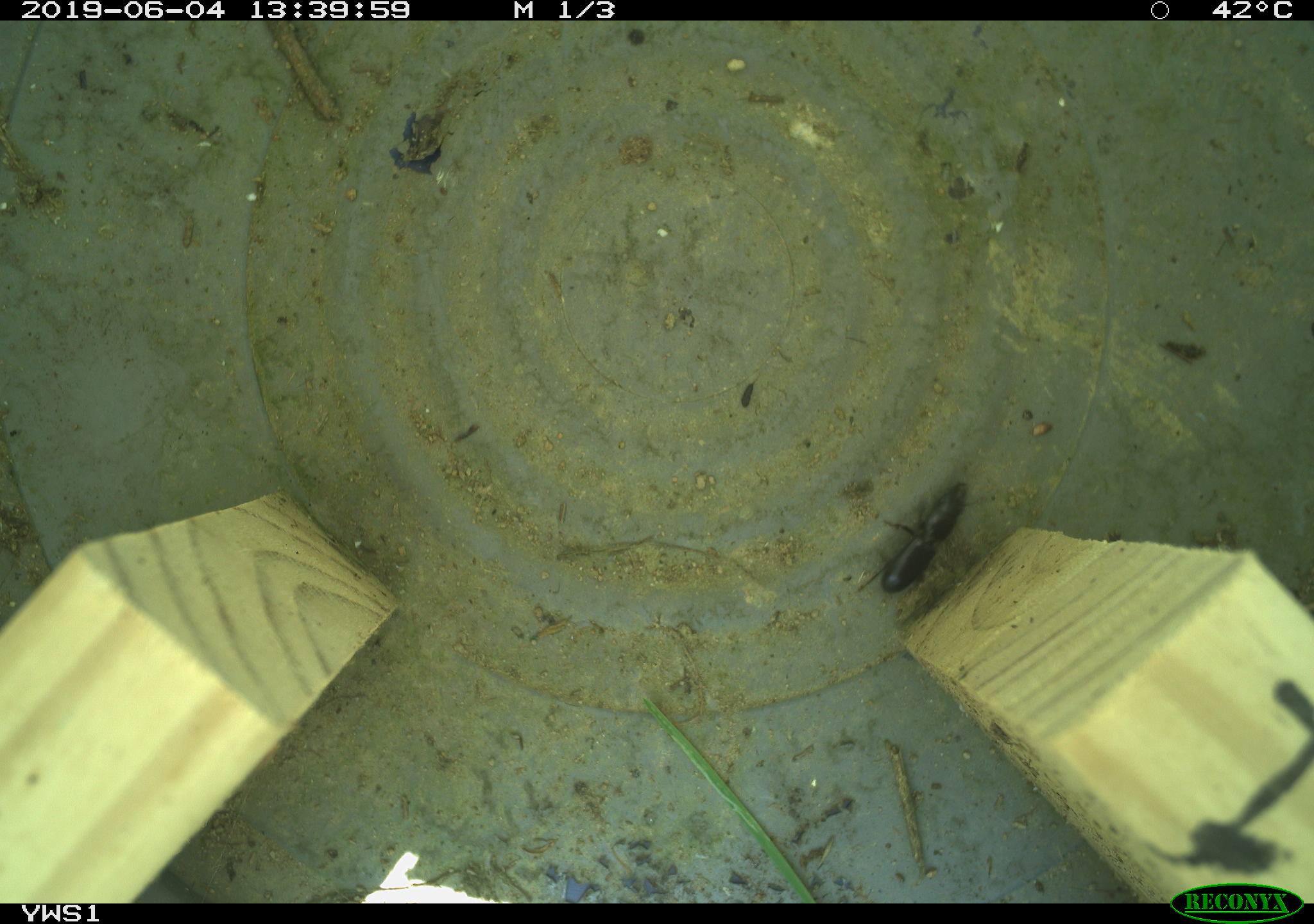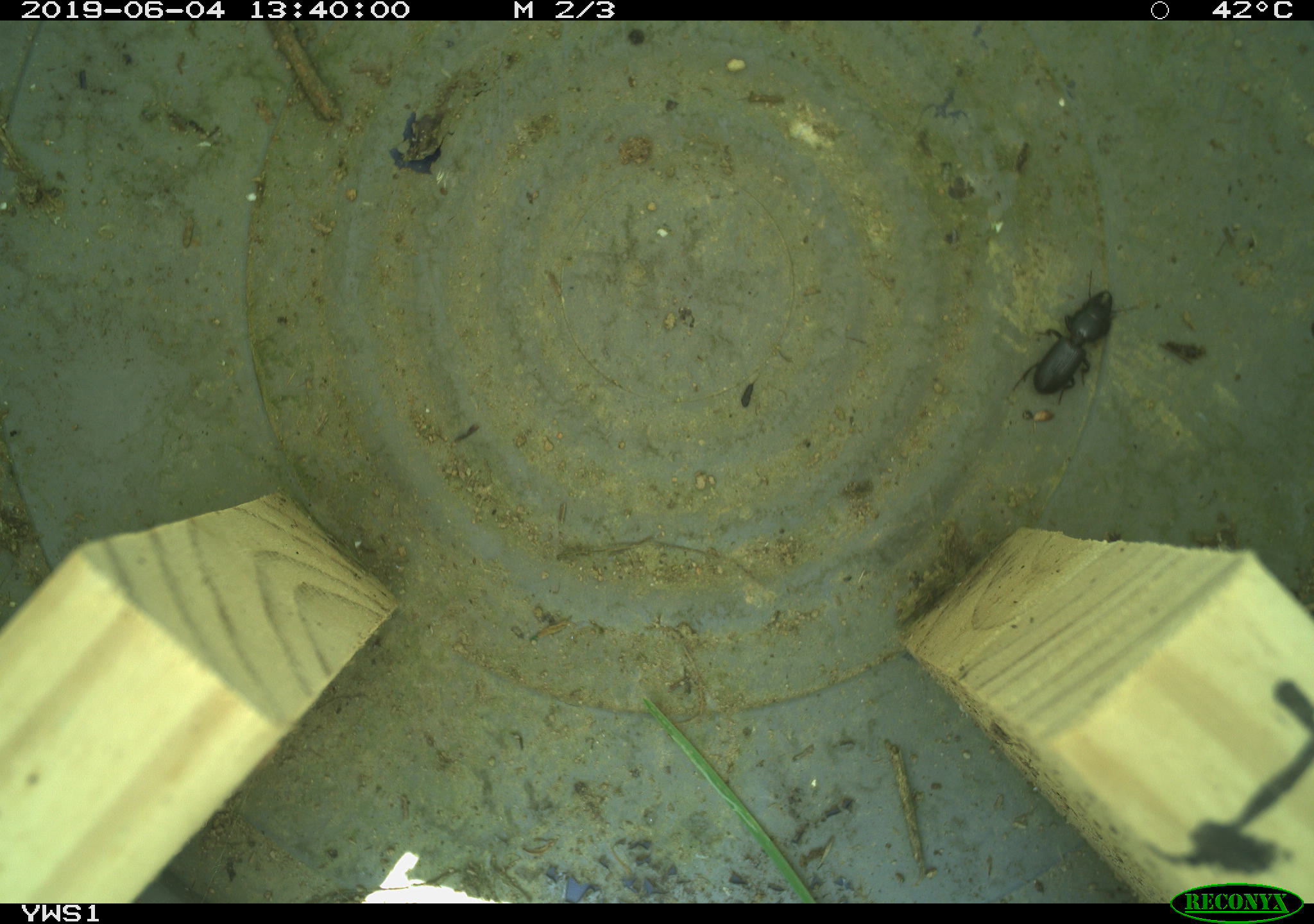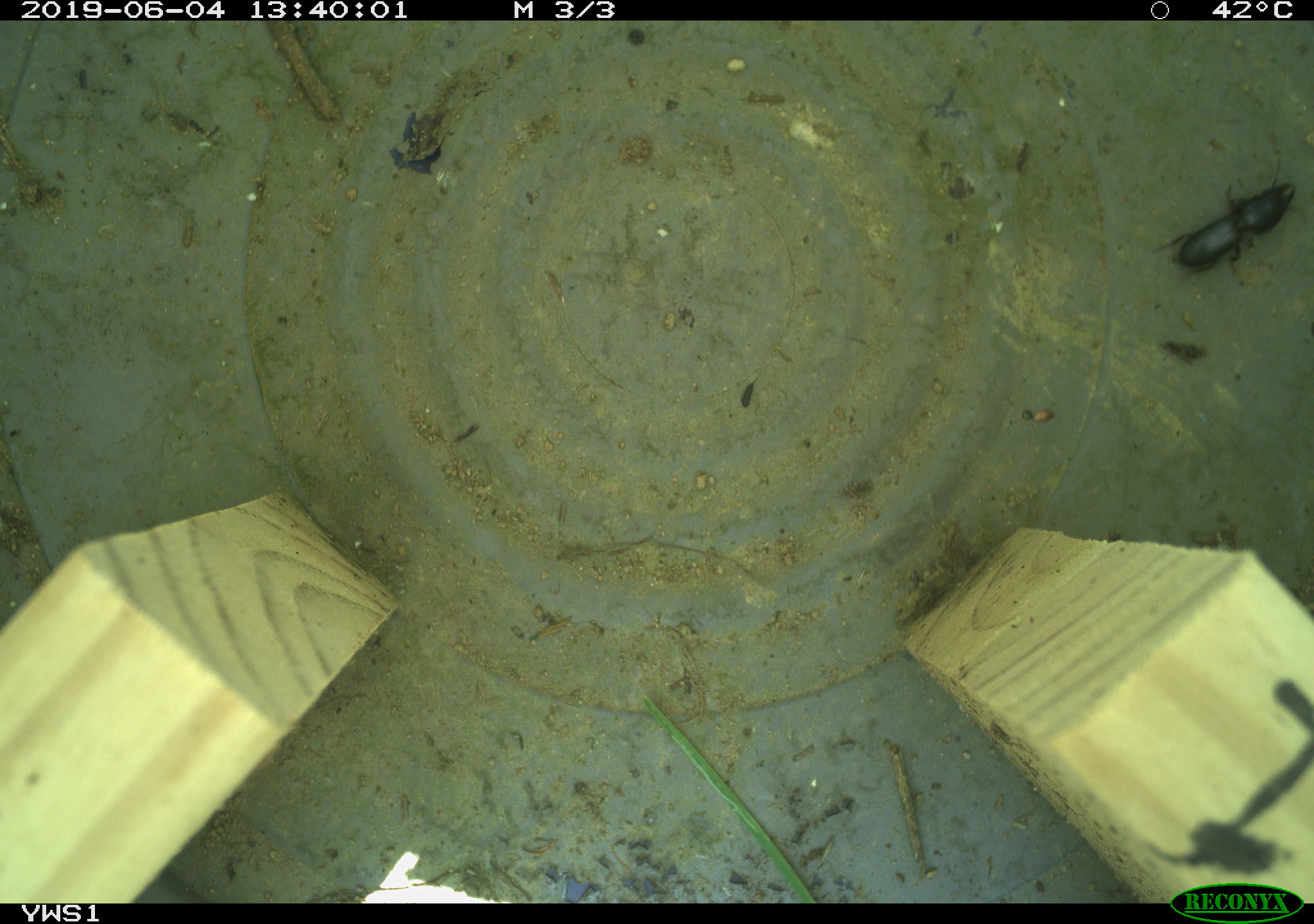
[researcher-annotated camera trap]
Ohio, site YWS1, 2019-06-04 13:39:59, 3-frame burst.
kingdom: Animalia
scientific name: Animalia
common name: animal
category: invertebrate